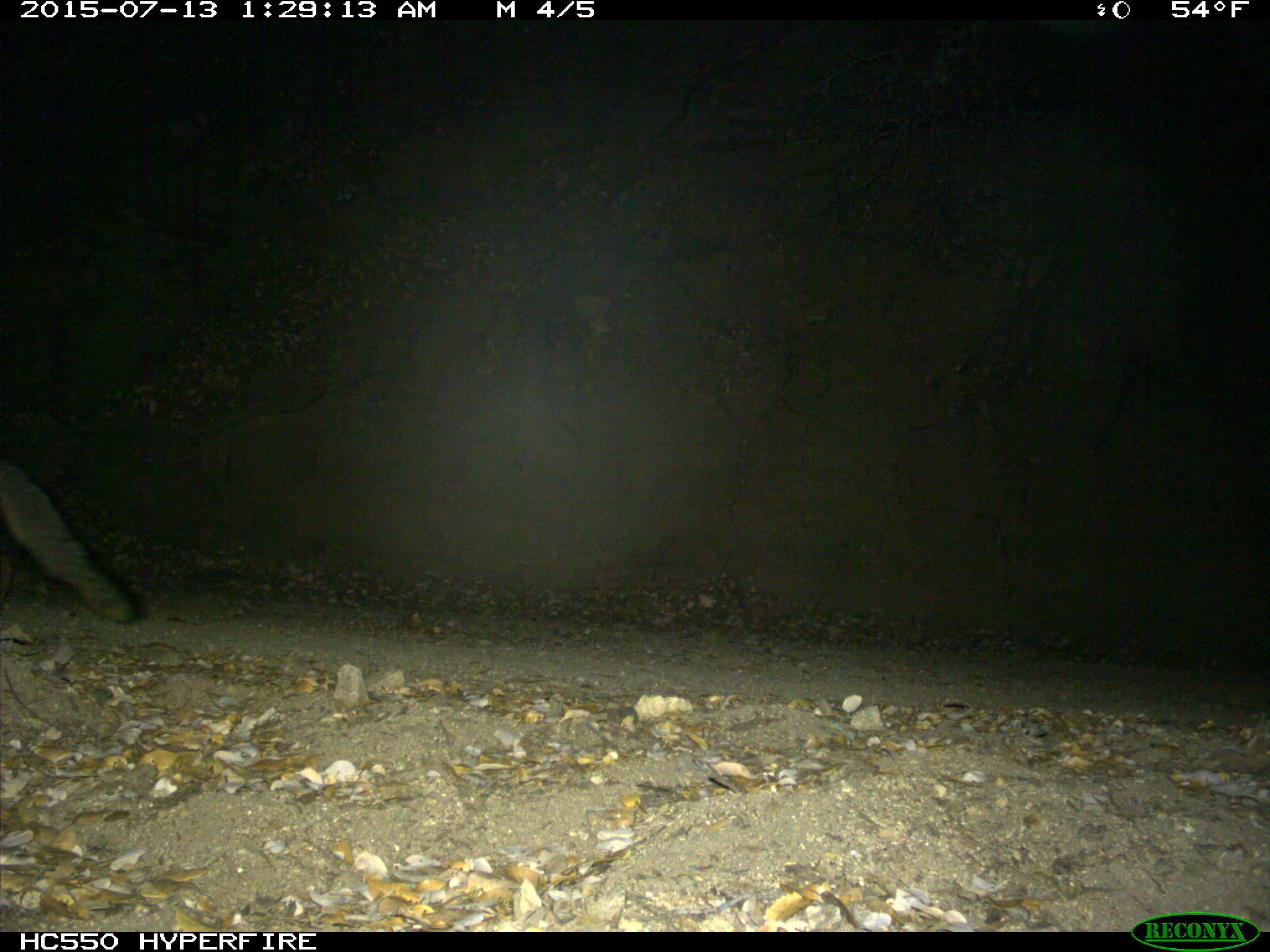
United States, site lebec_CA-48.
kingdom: Animalia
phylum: Chordata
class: Mammalia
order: Carnivora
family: Canidae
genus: Urocyon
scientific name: Urocyon cinereoargenteus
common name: gray fox